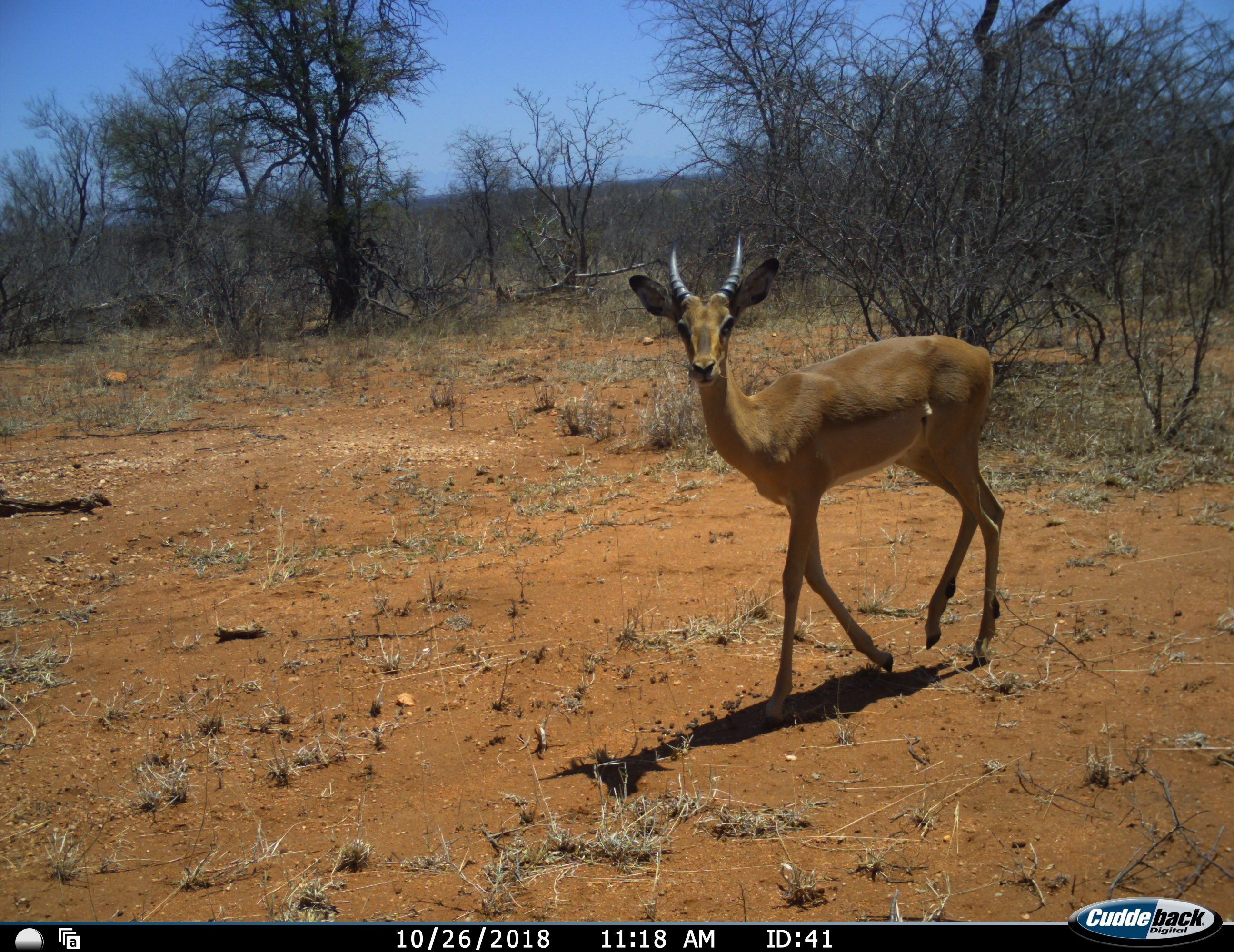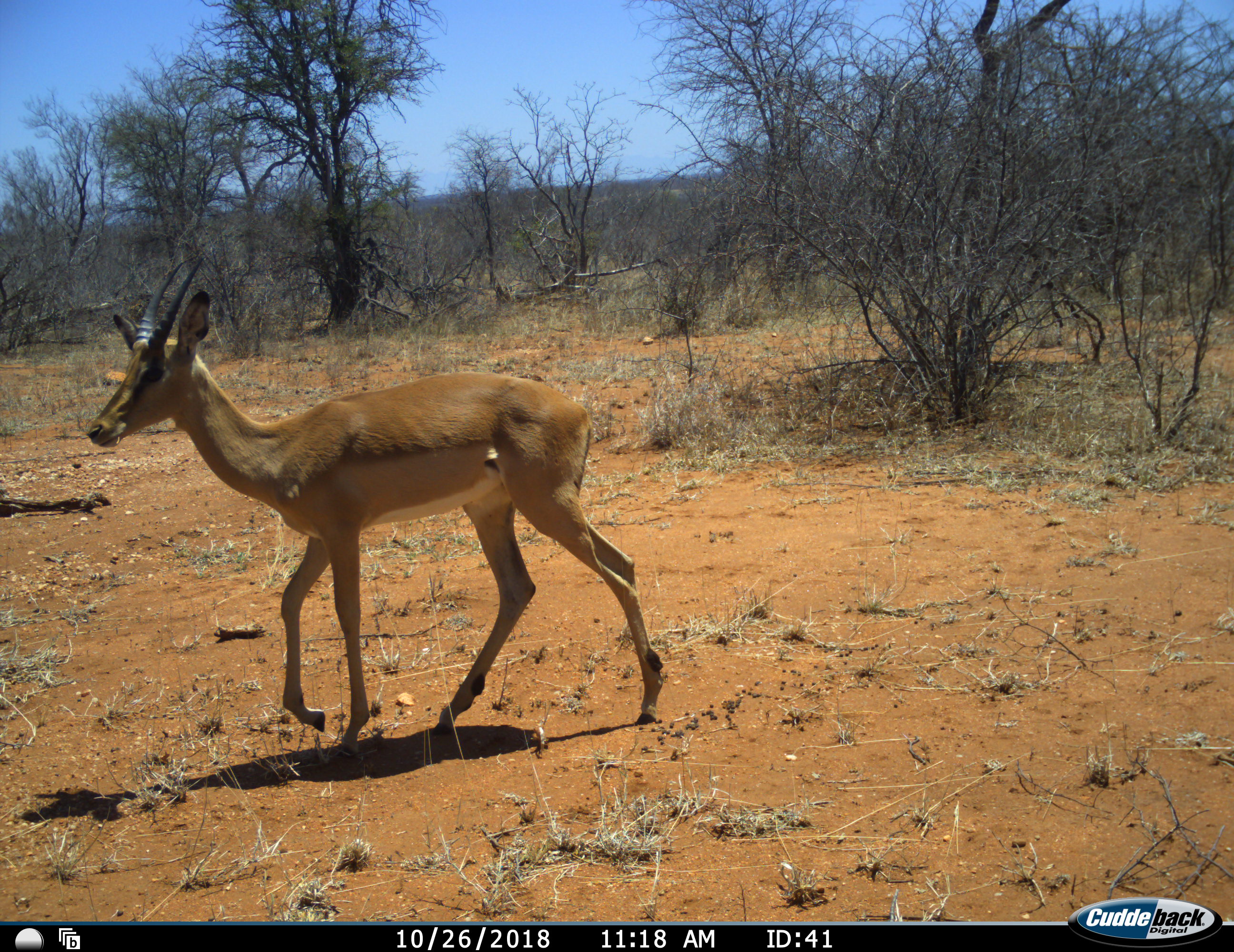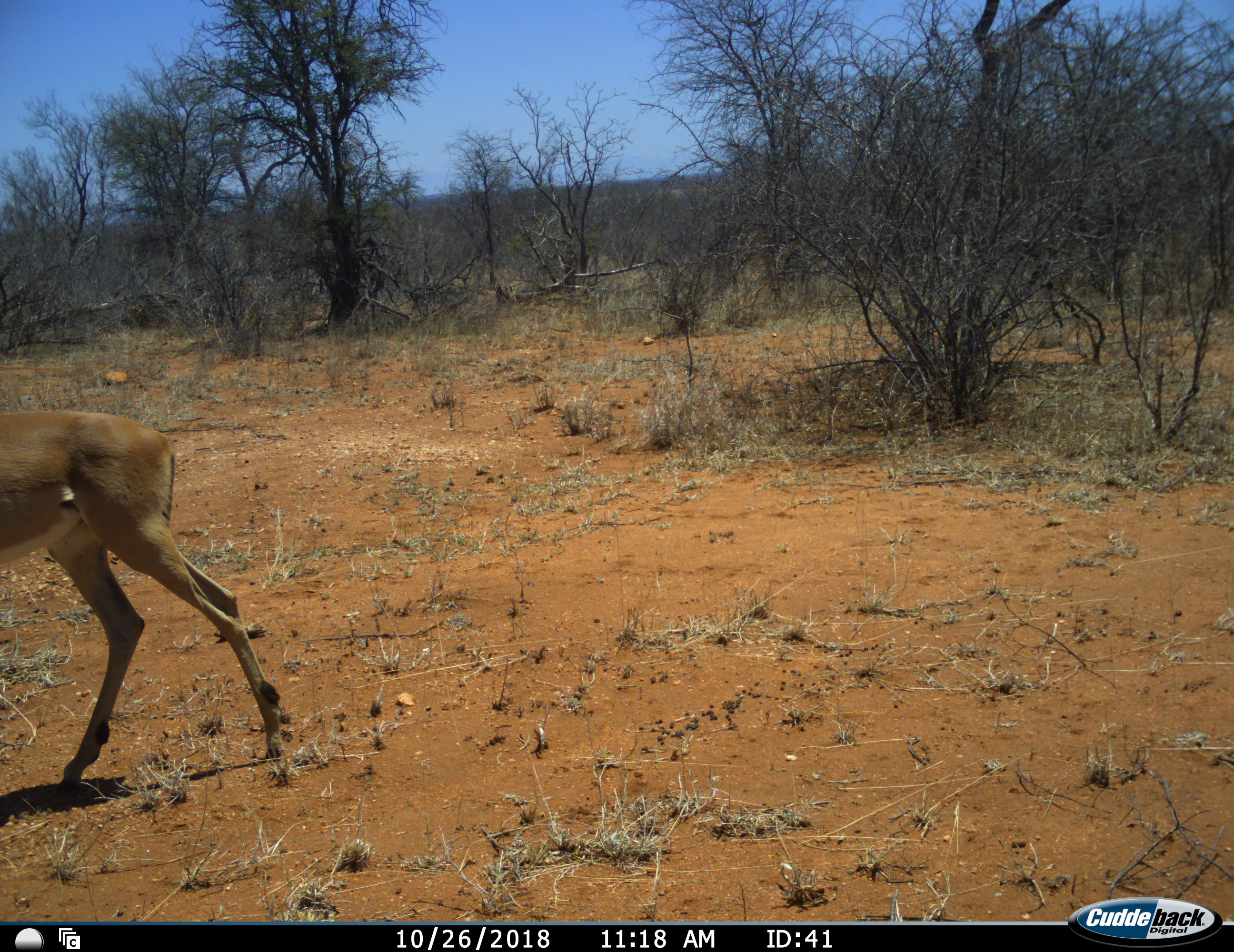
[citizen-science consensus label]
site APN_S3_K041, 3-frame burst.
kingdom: Animalia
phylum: Chordata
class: Mammalia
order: Artiodactyla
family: Bovidae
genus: Aepyceros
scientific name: Aepyceros melampus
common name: impala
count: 1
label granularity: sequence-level